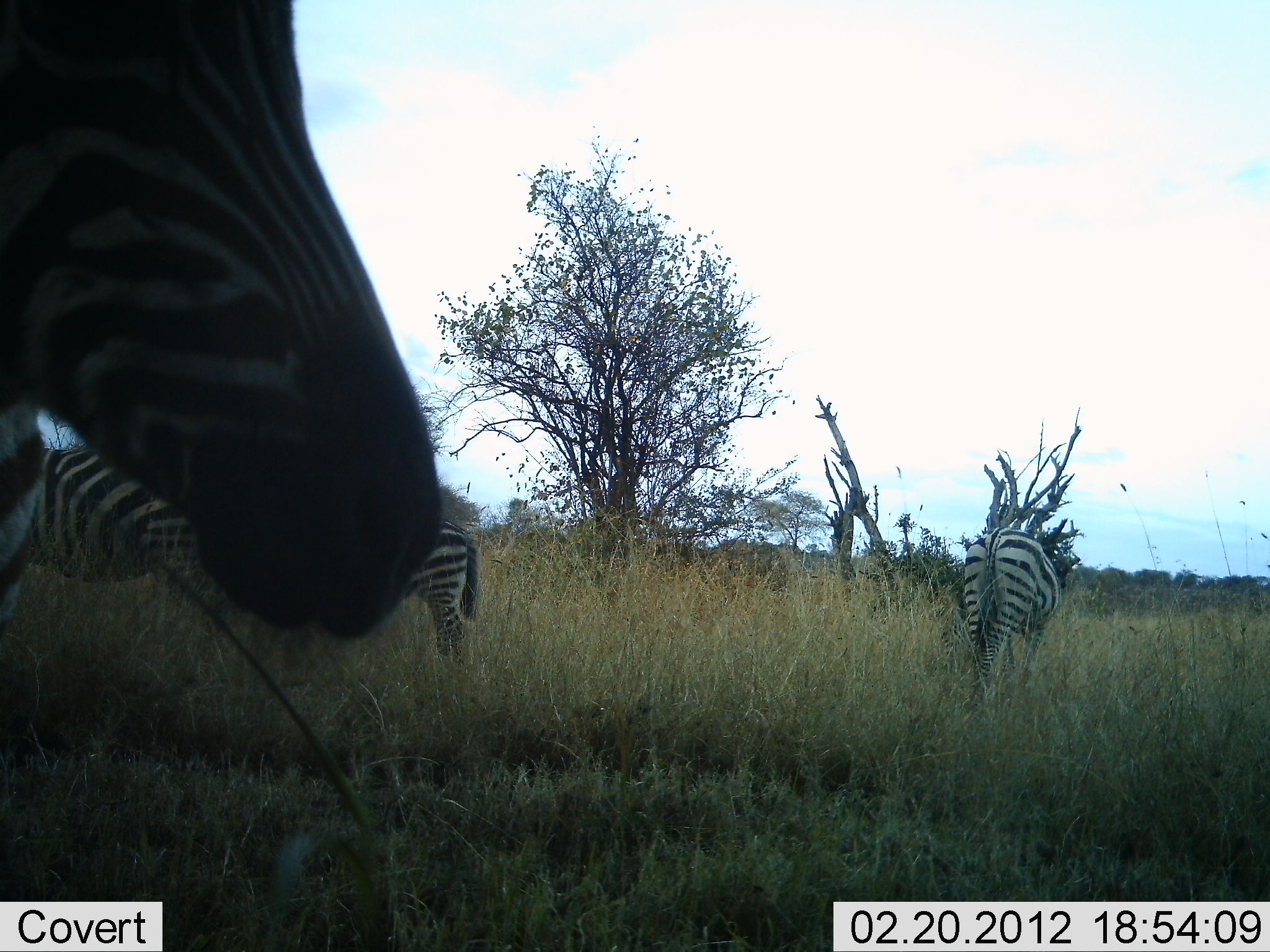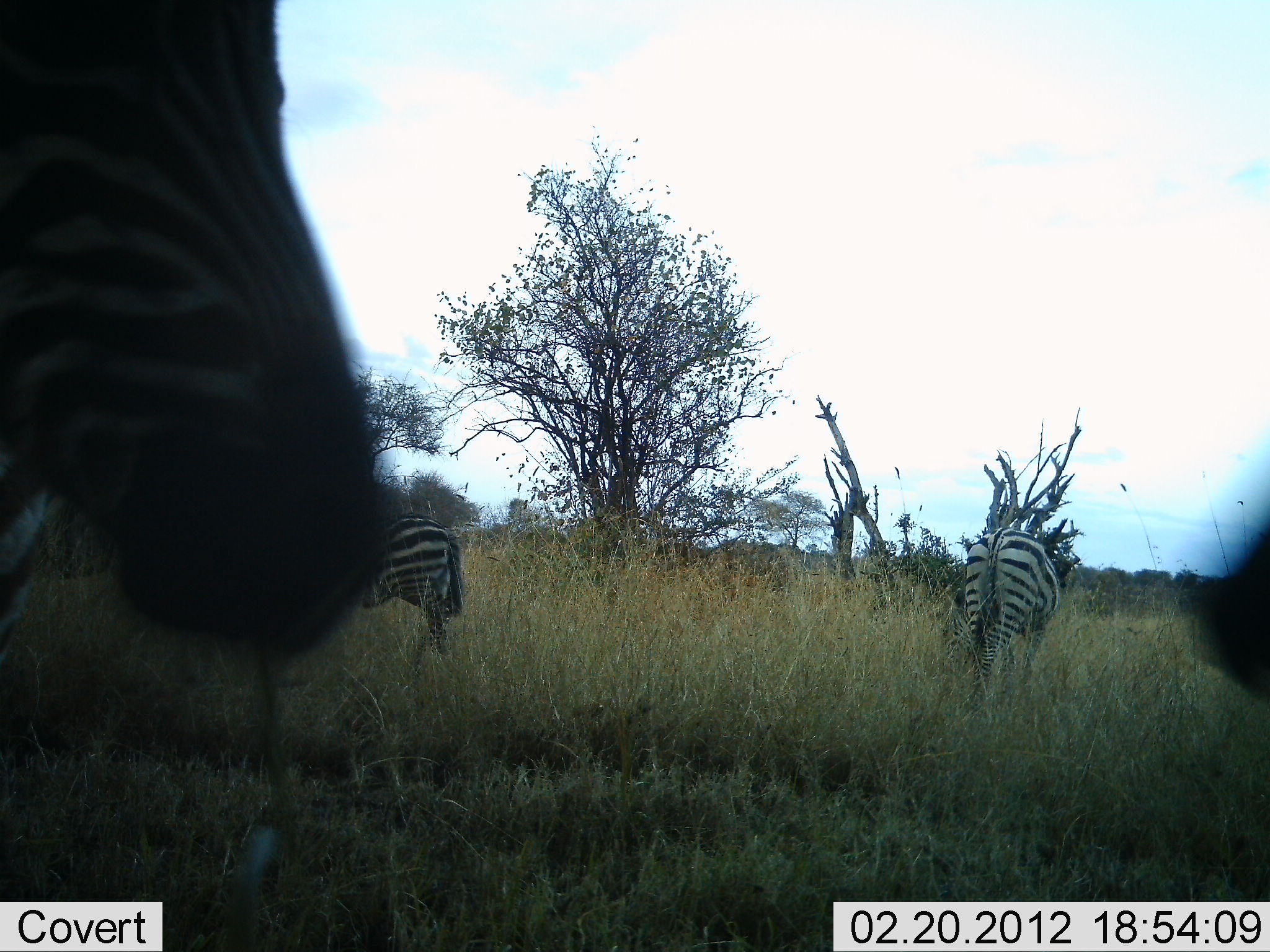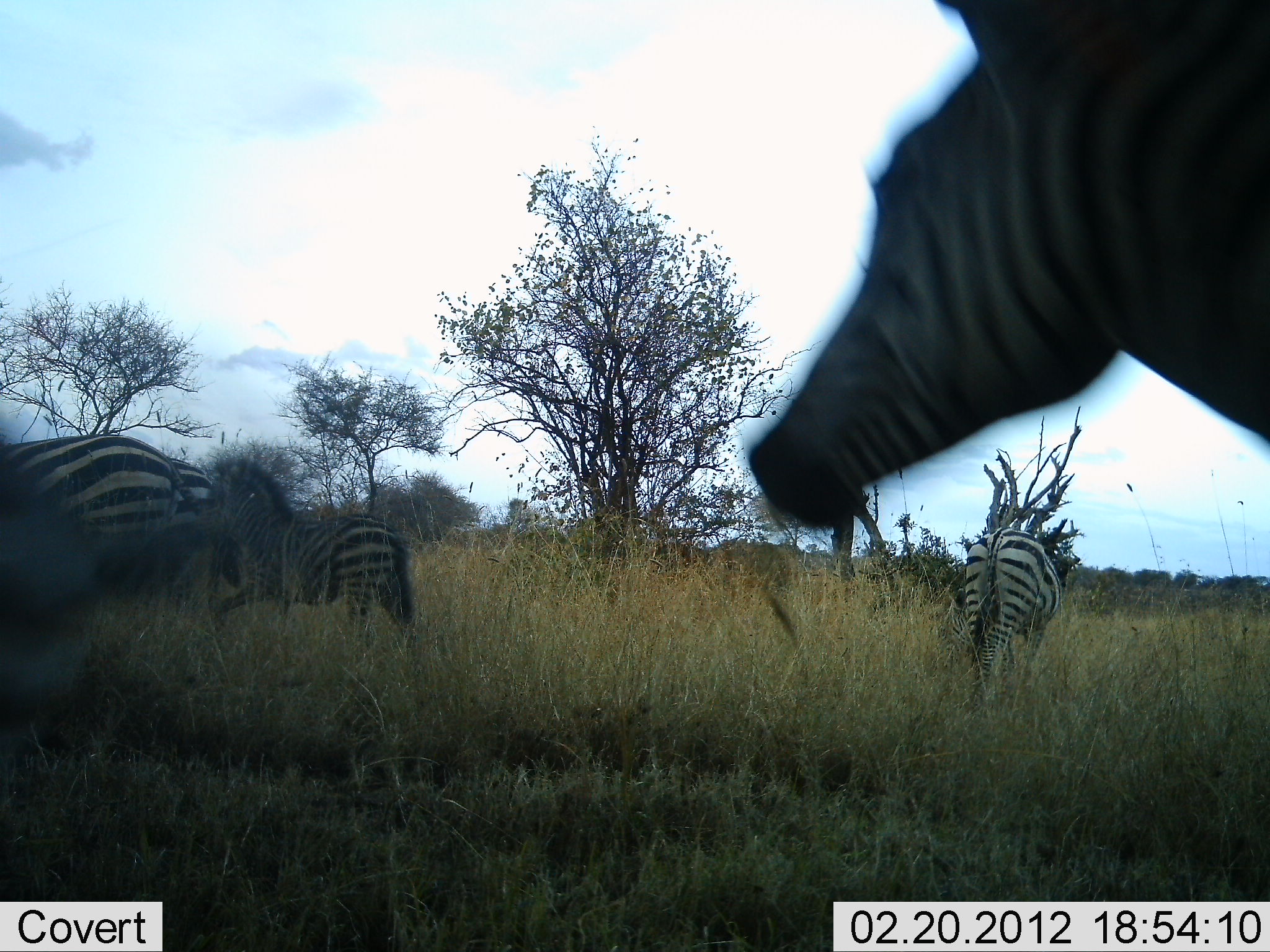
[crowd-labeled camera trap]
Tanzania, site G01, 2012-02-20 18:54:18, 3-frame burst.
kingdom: Animalia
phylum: Chordata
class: Mammalia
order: Perissodactyla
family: Equidae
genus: Equus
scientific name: Equus quagga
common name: plains zebra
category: zebra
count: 5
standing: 61%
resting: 0%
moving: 72%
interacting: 0%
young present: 39%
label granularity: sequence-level